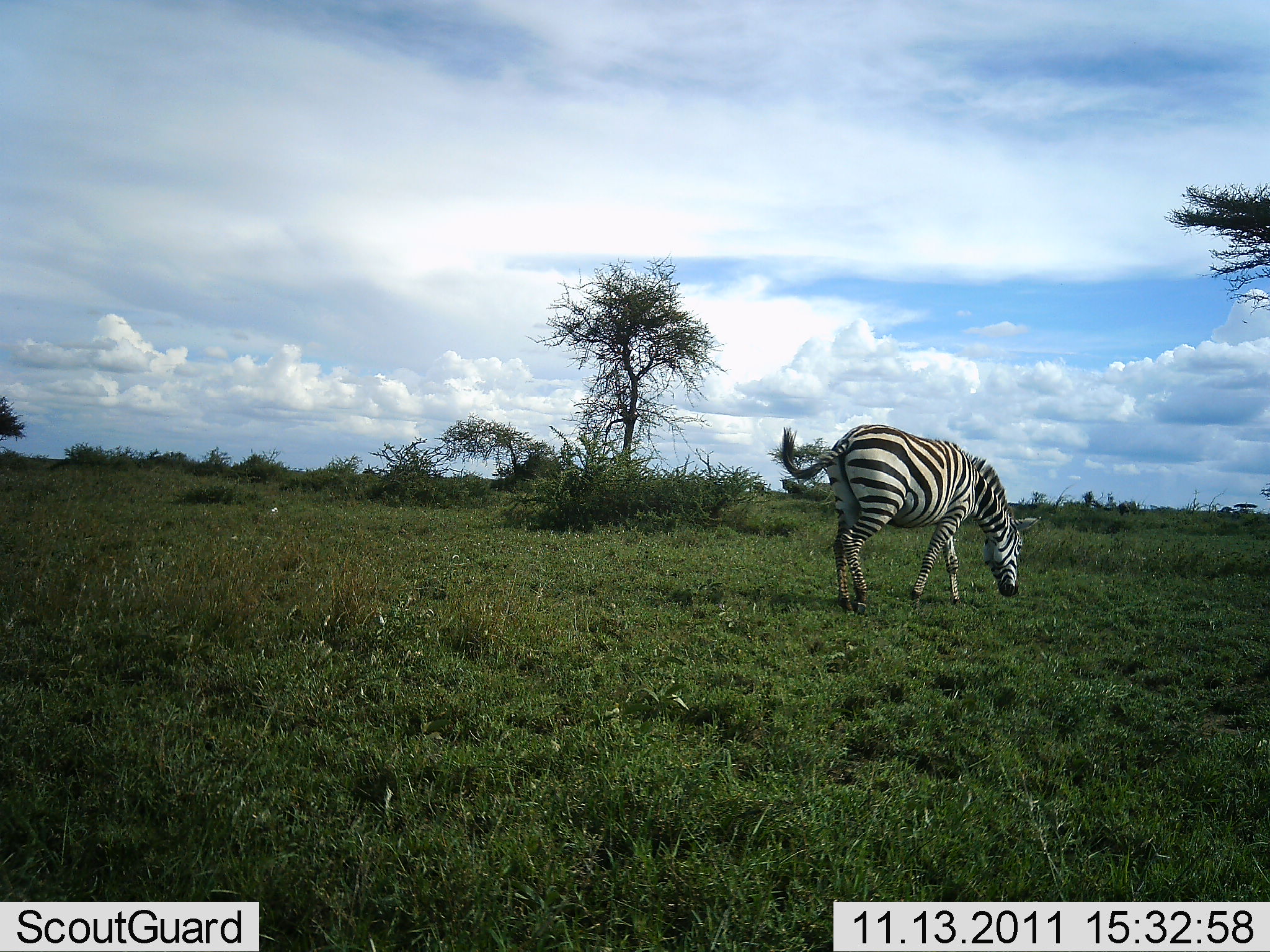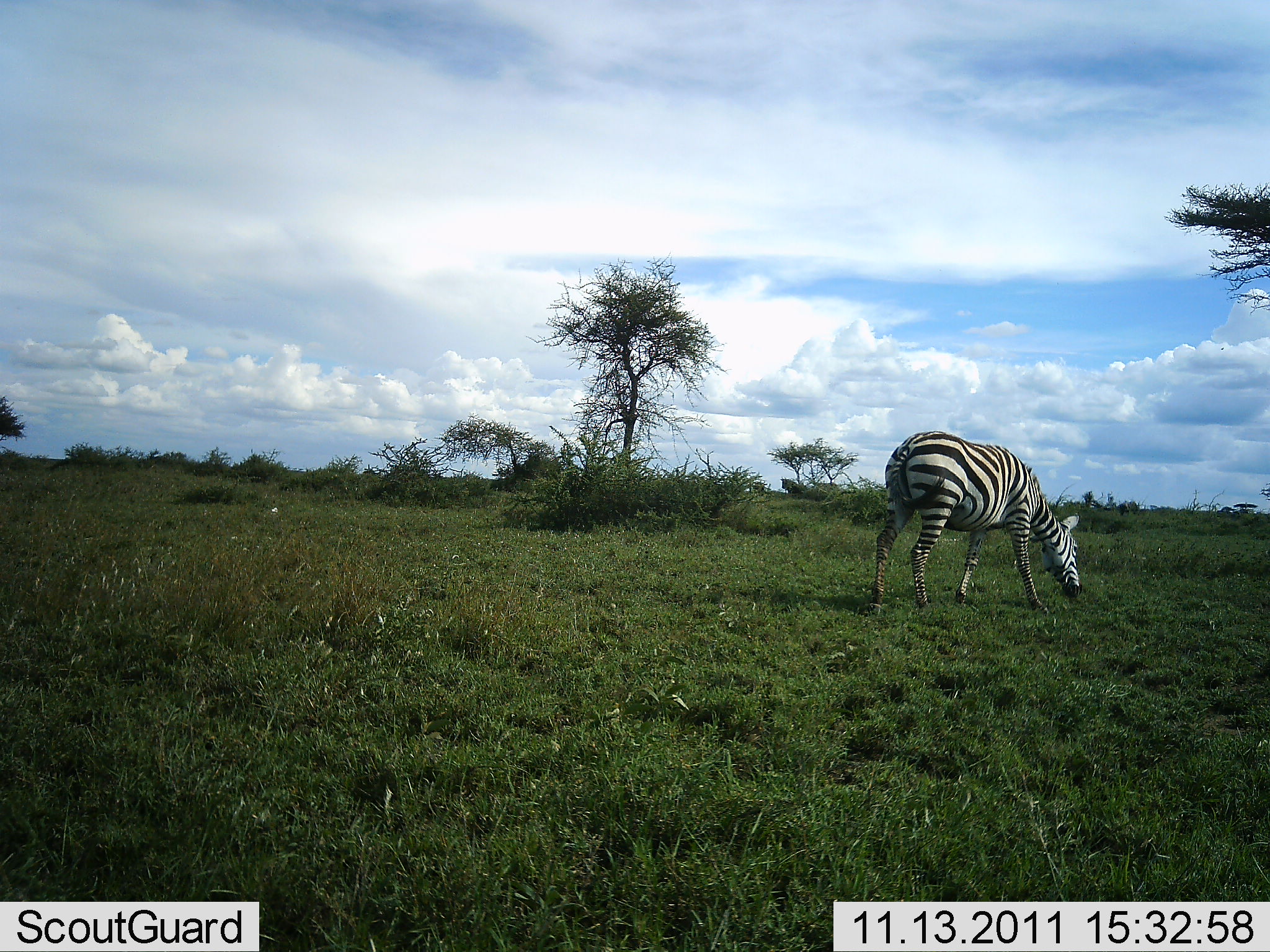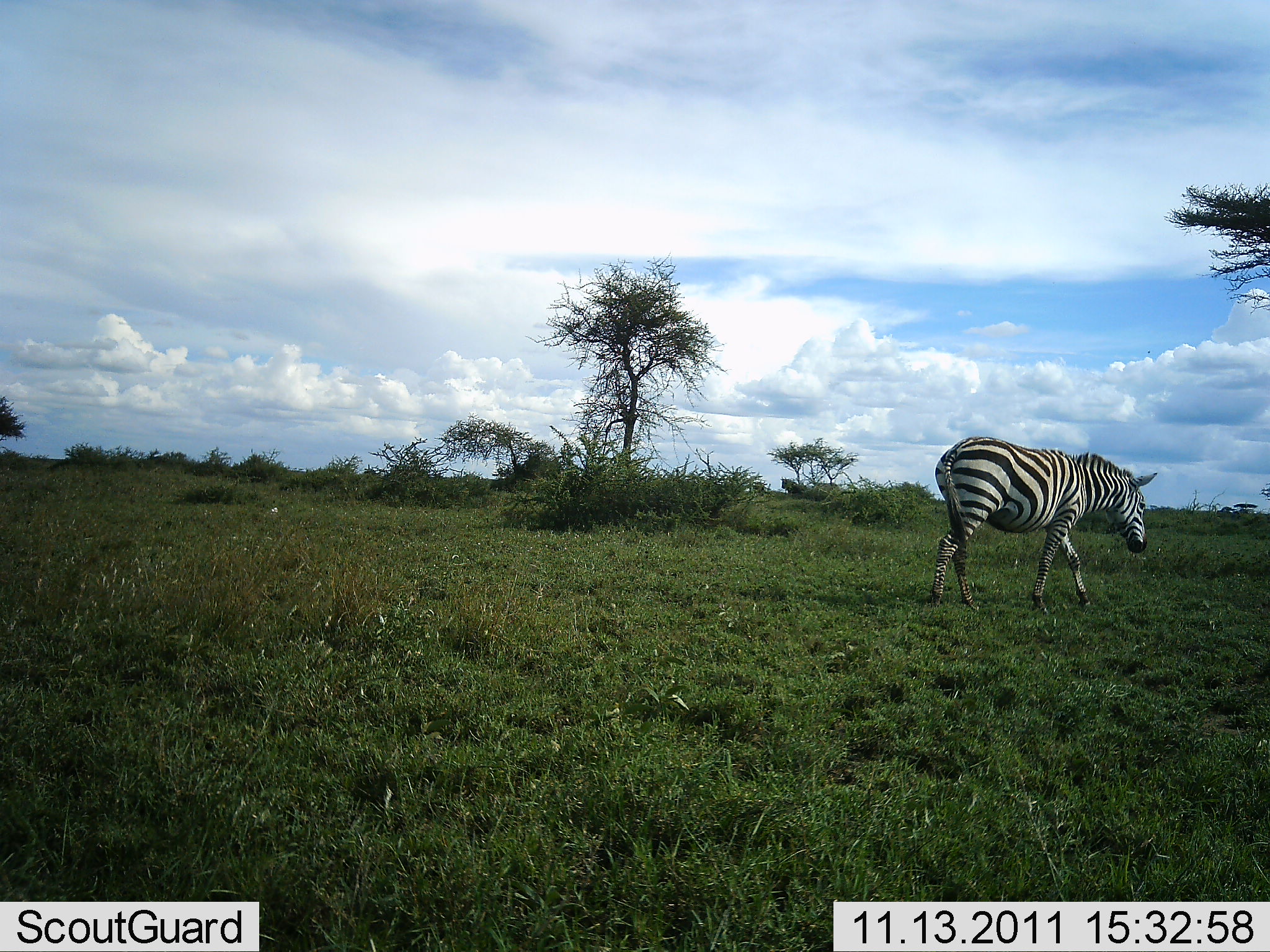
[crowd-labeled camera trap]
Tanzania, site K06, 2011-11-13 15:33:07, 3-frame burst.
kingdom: Animalia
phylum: Chordata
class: Mammalia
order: Perissodactyla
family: Equidae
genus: Equus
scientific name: Equus quagga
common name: plains zebra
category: zebra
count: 1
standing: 14%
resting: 0%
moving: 57%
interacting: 0%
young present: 0%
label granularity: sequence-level